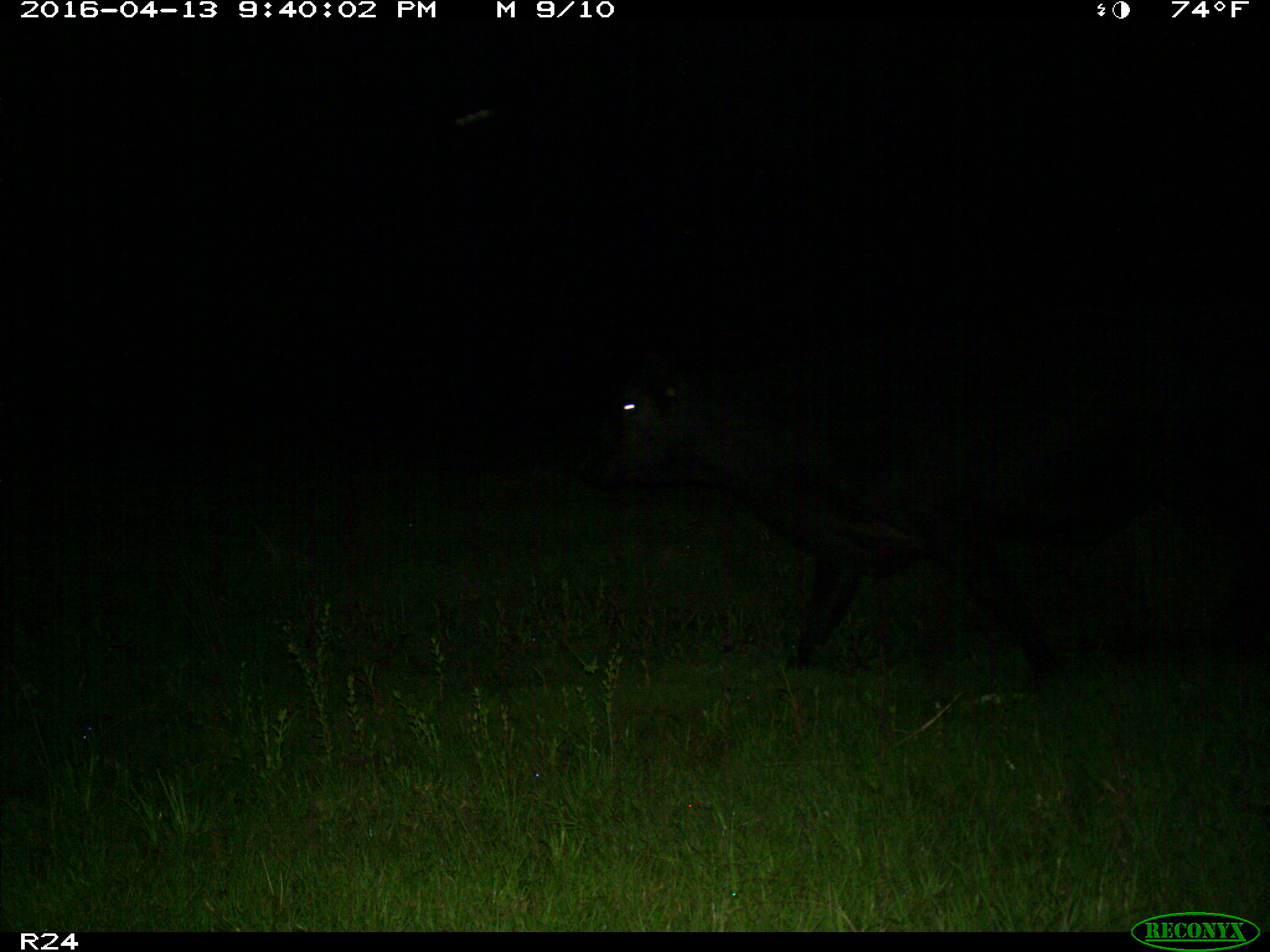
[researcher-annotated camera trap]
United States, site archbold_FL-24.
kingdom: Animalia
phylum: Chordata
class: Mammalia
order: Artiodactyla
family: Bovidae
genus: Bos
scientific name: Bos taurus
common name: domestic cow